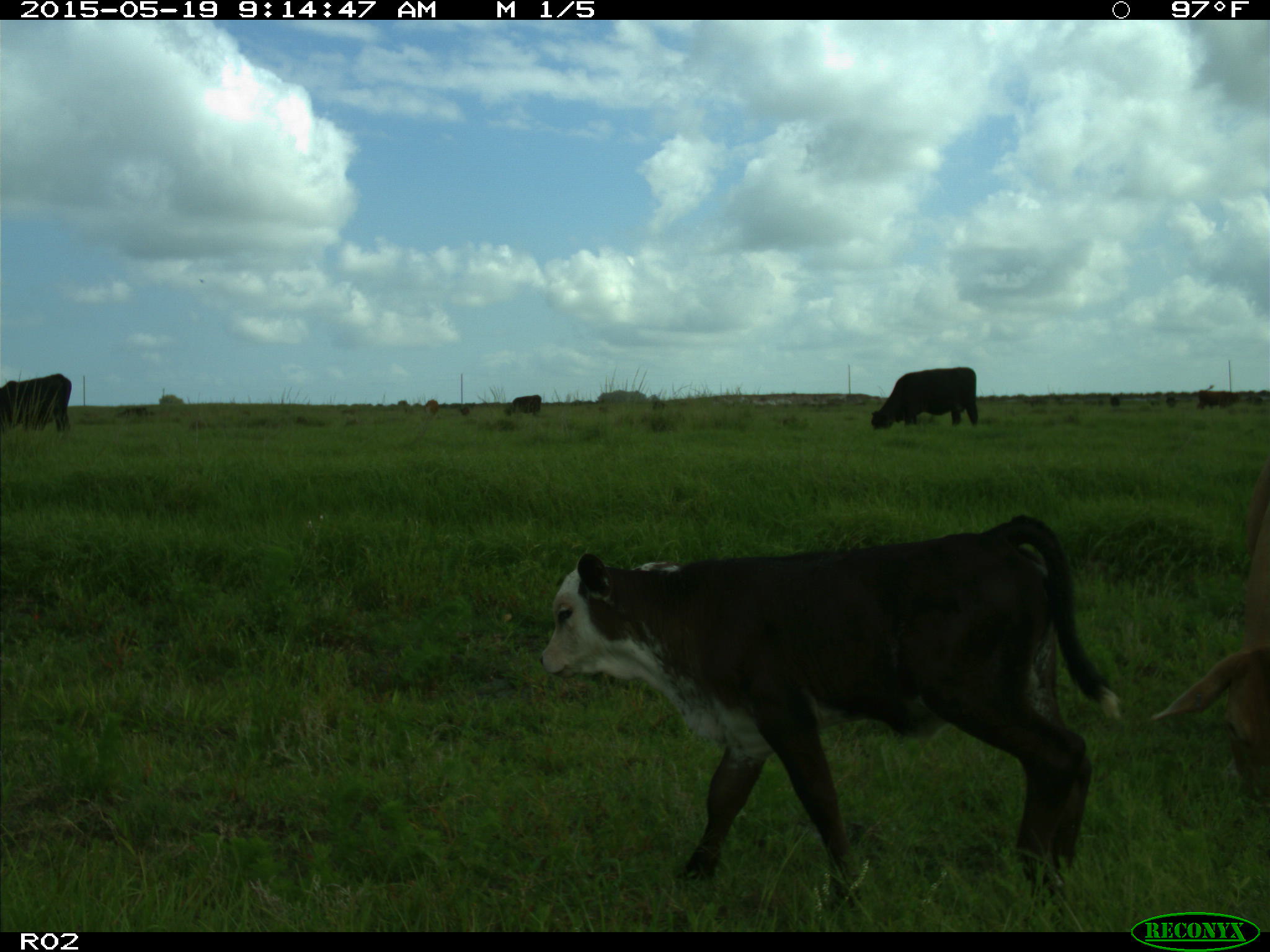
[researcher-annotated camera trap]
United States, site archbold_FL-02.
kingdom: Animalia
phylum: Chordata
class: Mammalia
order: Artiodactyla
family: Bovidae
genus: Bos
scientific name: Bos taurus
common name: domestic cow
Bos taurus (domestic cow).